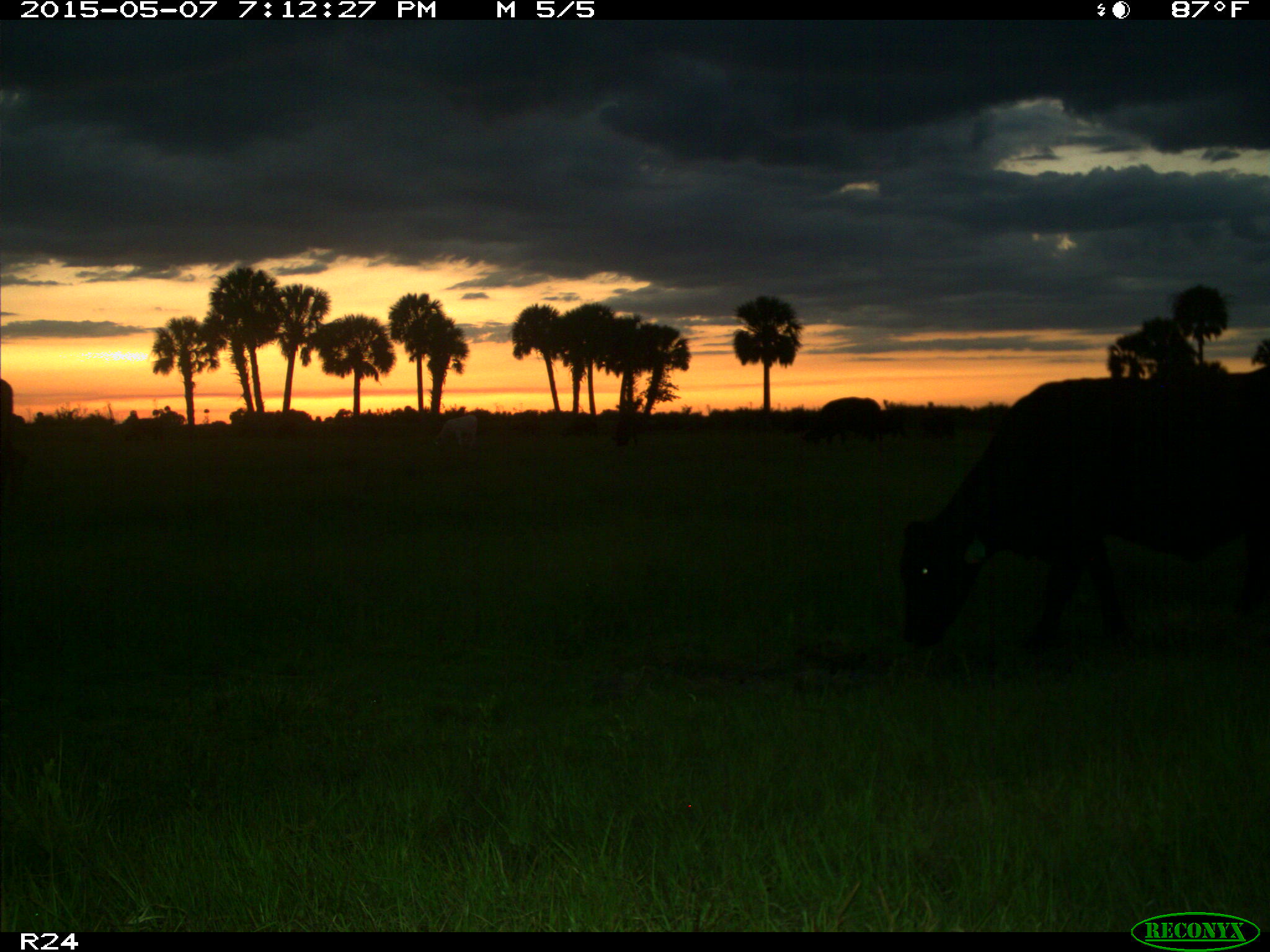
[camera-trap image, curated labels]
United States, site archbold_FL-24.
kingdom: Animalia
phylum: Chordata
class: Mammalia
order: Artiodactyla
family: Bovidae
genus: Bos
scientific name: Bos taurus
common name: domestic cow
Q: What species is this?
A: Bos taurus (domestic cow).